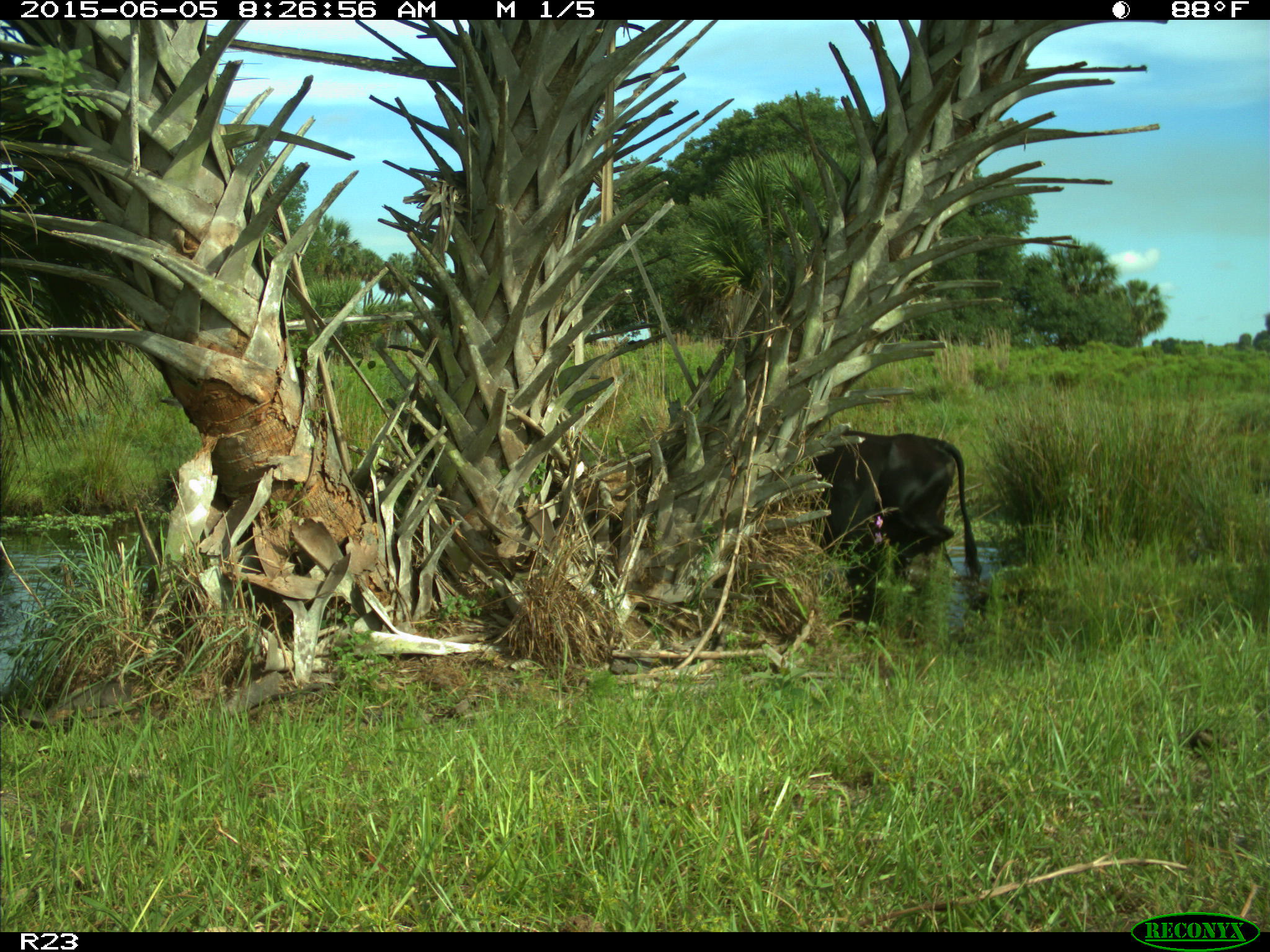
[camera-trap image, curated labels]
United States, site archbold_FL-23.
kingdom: Animalia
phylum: Chordata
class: Mammalia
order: Artiodactyla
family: Bovidae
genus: Bos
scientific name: Bos taurus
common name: domestic cow